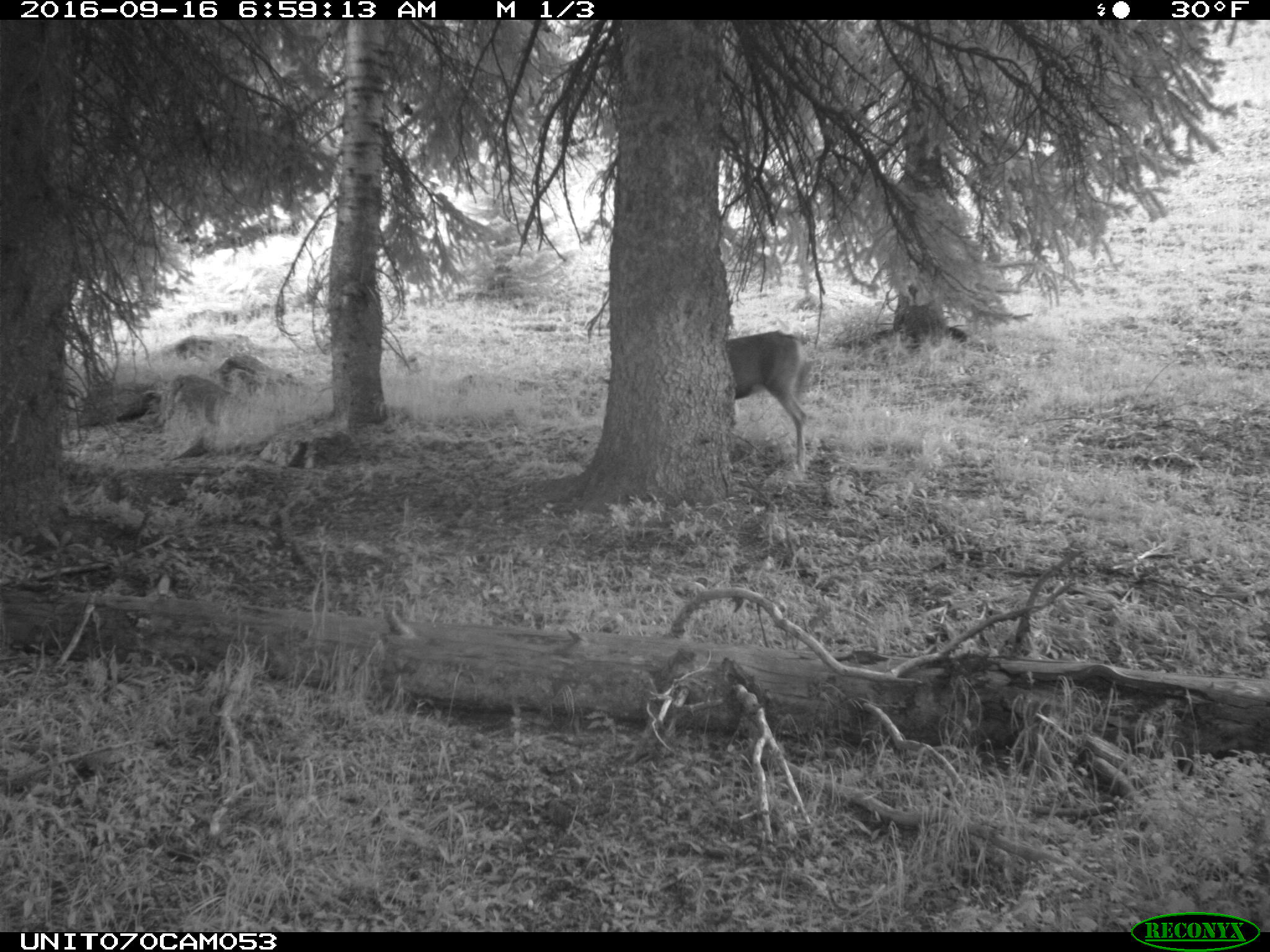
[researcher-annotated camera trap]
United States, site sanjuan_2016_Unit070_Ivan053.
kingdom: Animalia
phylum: Chordata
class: Mammalia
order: Artiodactyla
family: Cervidae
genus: Odocoileus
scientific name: Odocoileus hemionus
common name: mule deer